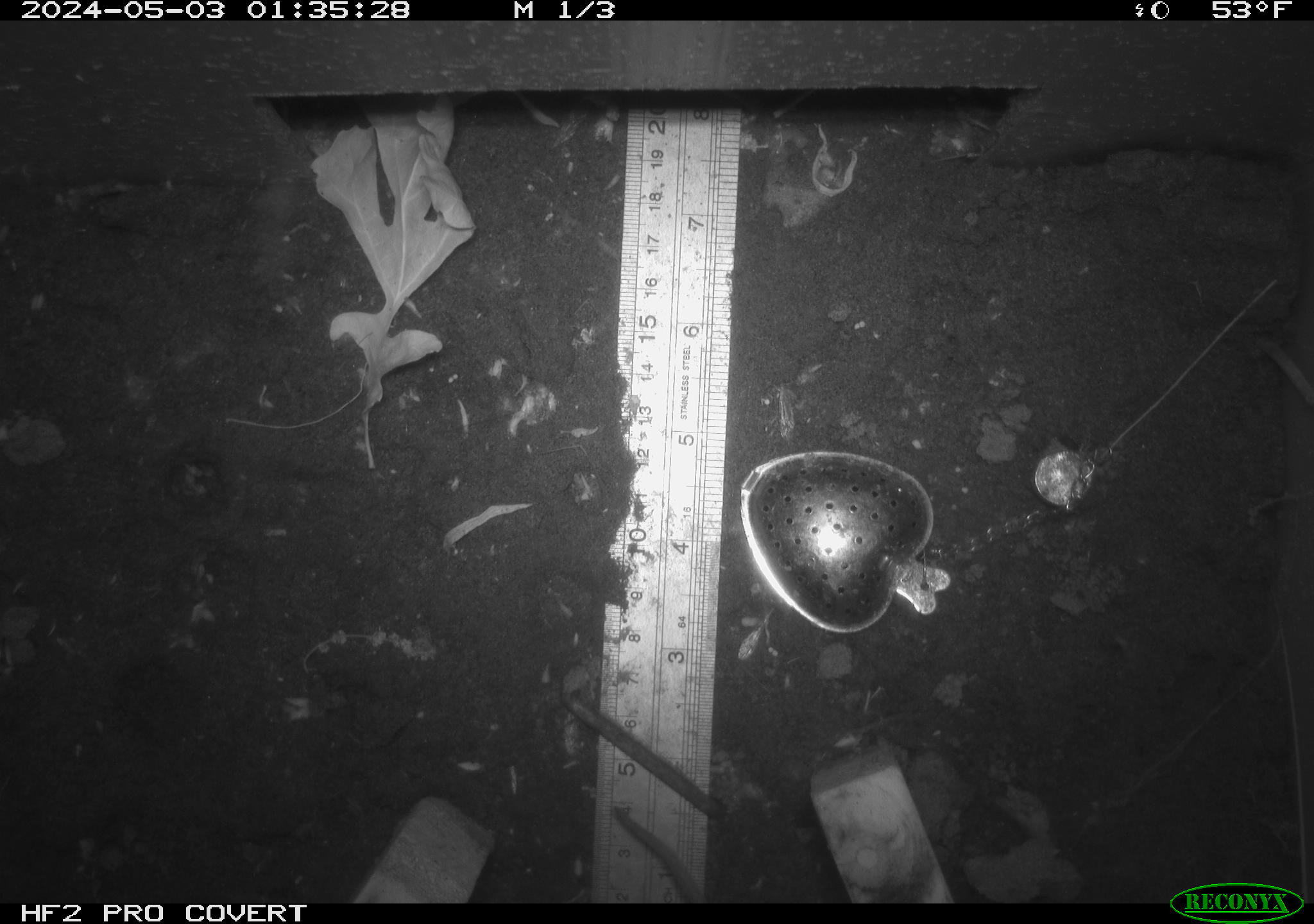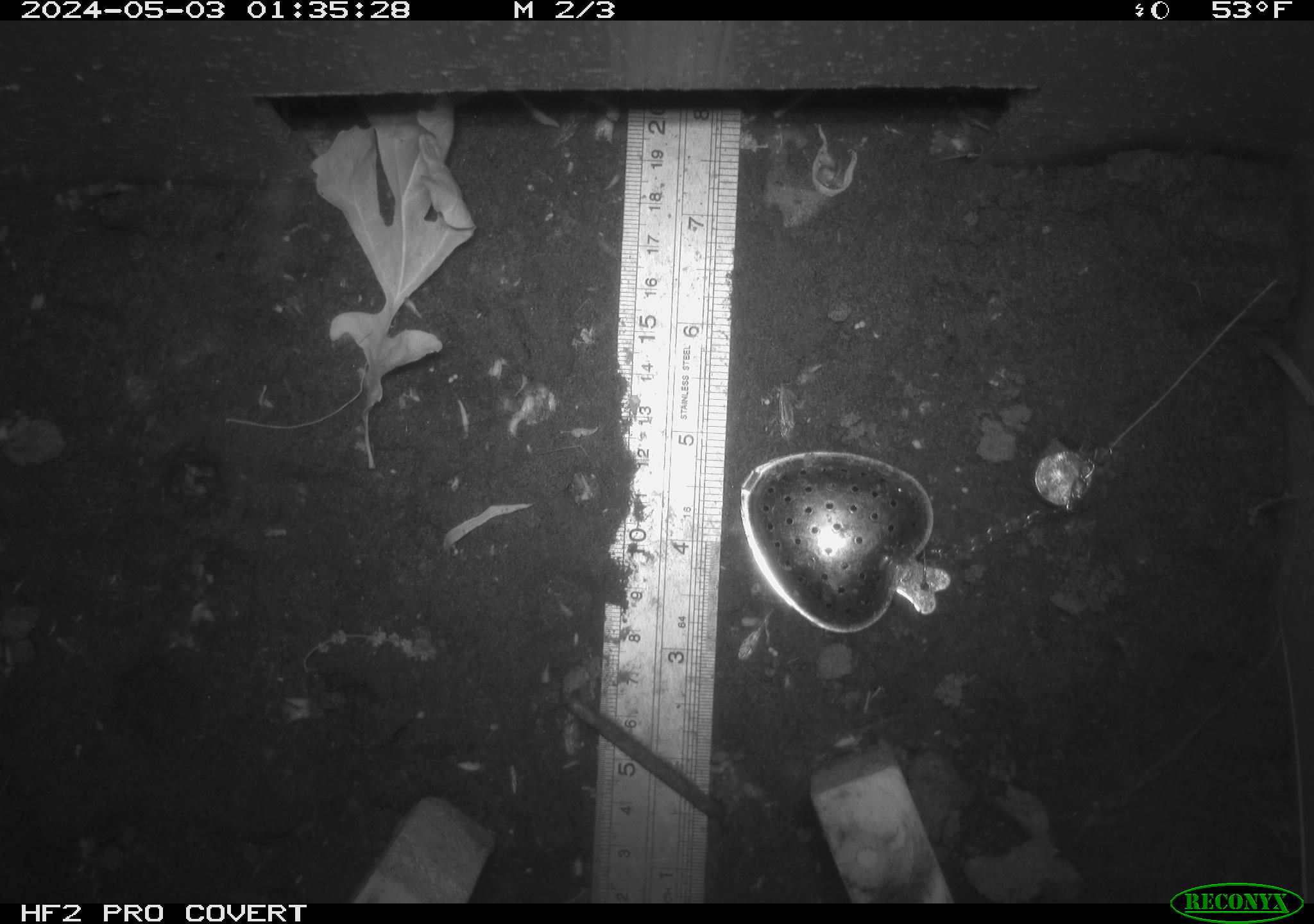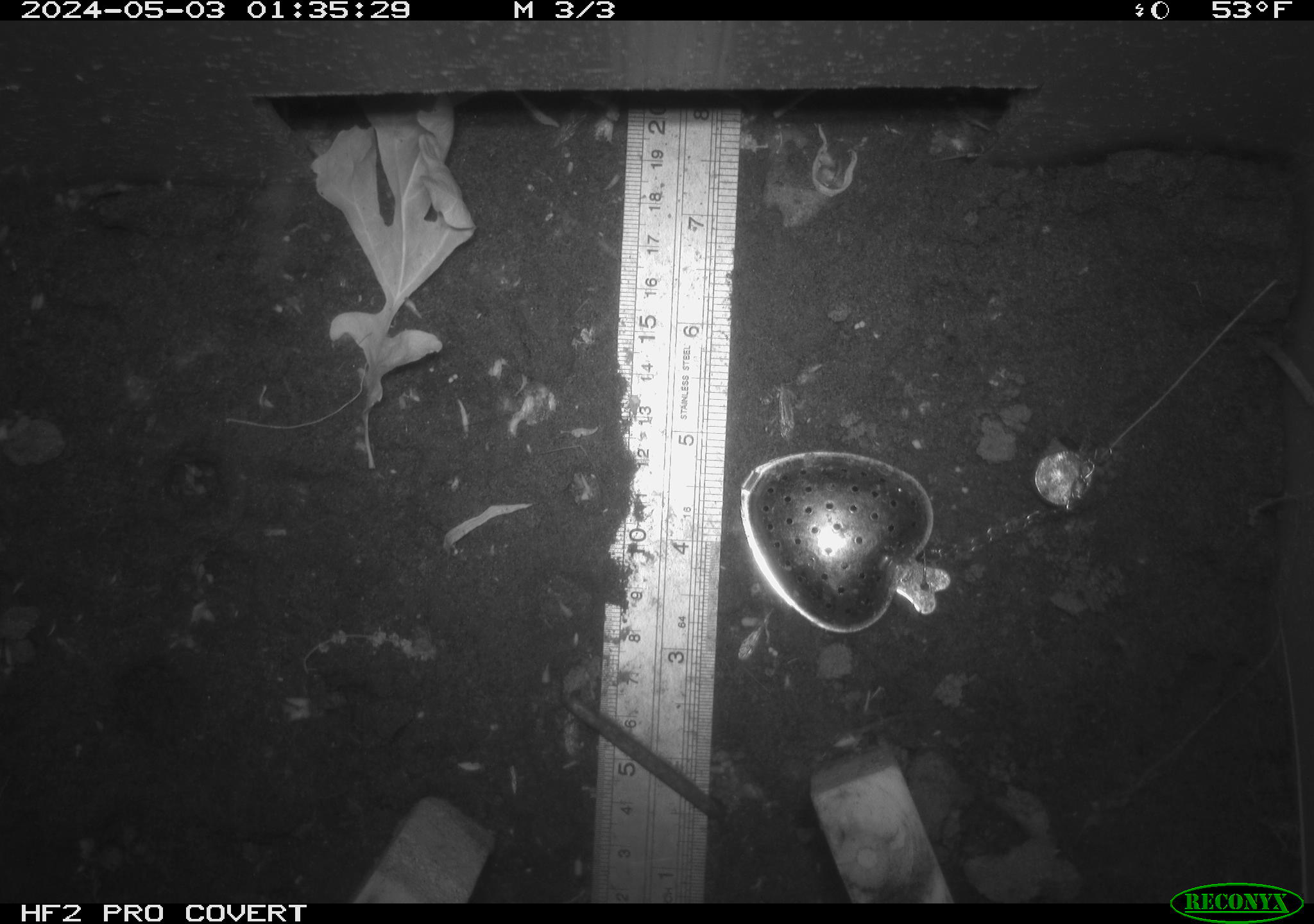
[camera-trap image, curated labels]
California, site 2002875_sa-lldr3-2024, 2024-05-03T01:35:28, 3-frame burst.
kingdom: Animalia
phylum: Chordata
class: Mammalia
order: Rodentia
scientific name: Rodentia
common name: rodent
Rodent (Rodentia).